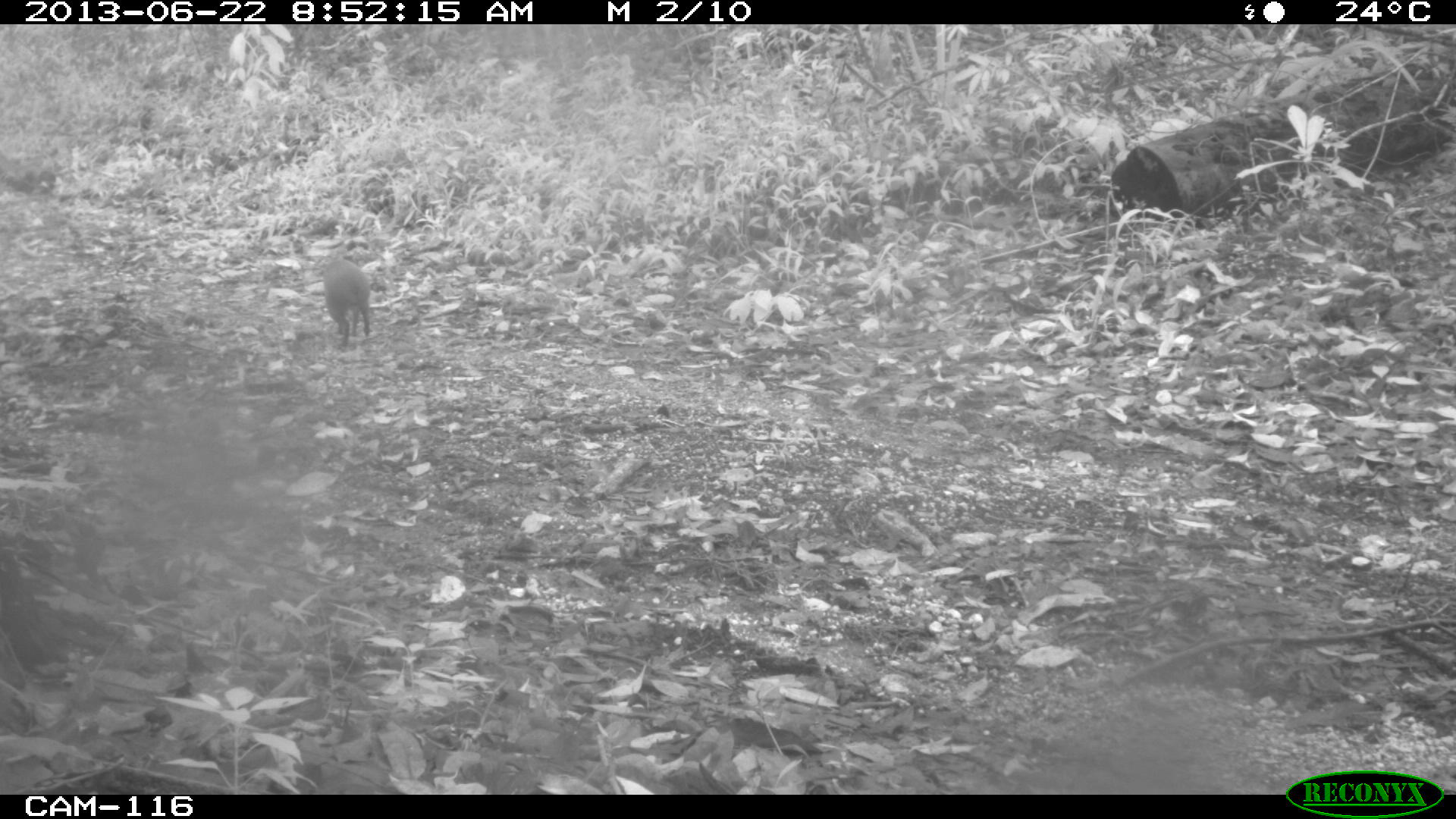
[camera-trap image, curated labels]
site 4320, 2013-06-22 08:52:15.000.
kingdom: Animalia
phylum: Chordata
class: Mammalia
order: Rodentia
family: Dasyproctidae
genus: Dasyprocta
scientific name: Dasyprocta punctata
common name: central american agouti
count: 1